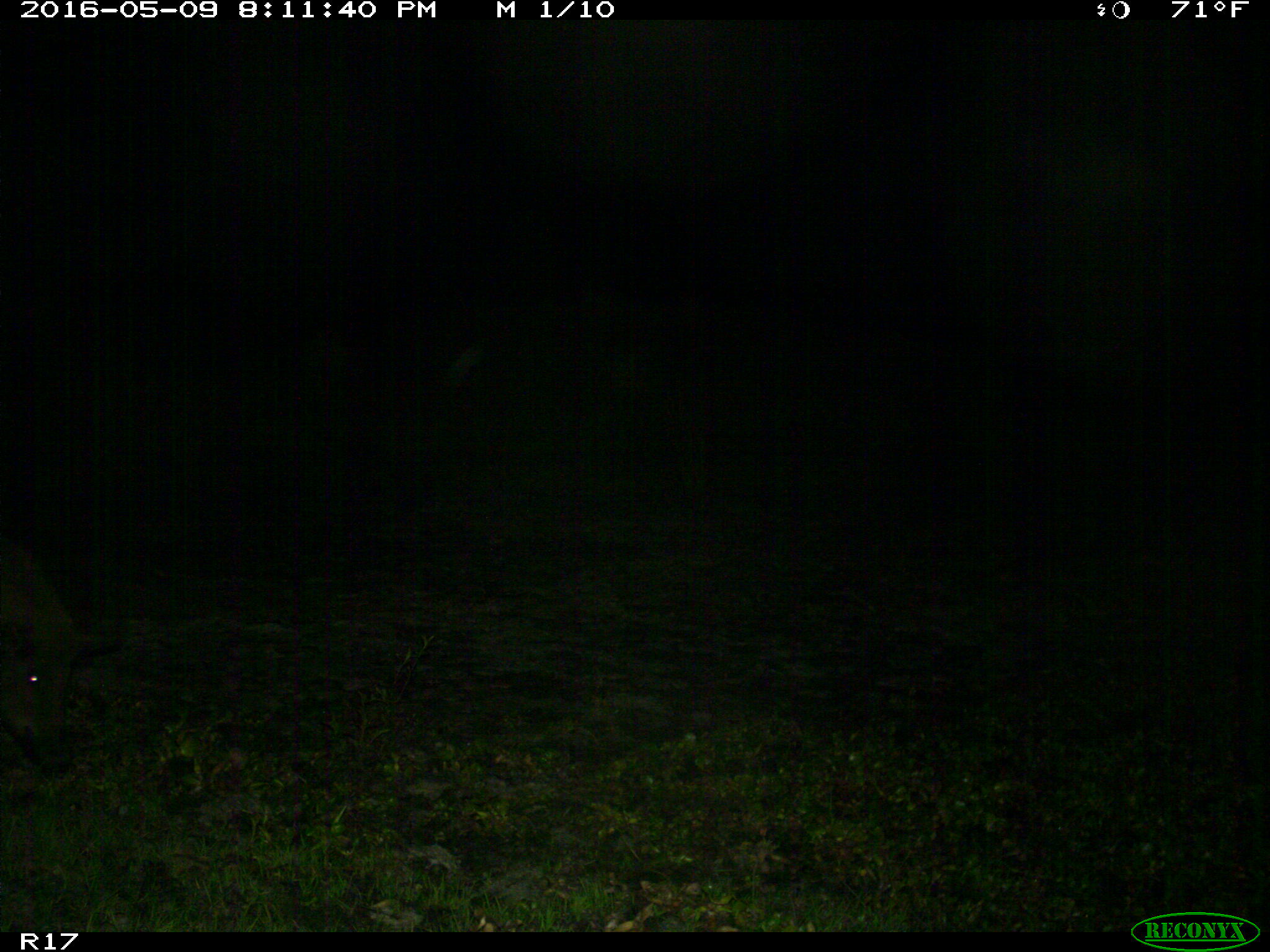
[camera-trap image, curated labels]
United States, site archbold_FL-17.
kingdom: Animalia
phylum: Chordata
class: Mammalia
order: Artiodactyla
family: Suidae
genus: Sus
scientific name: Sus scrofa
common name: wild boar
Sus scrofa (wild boar).